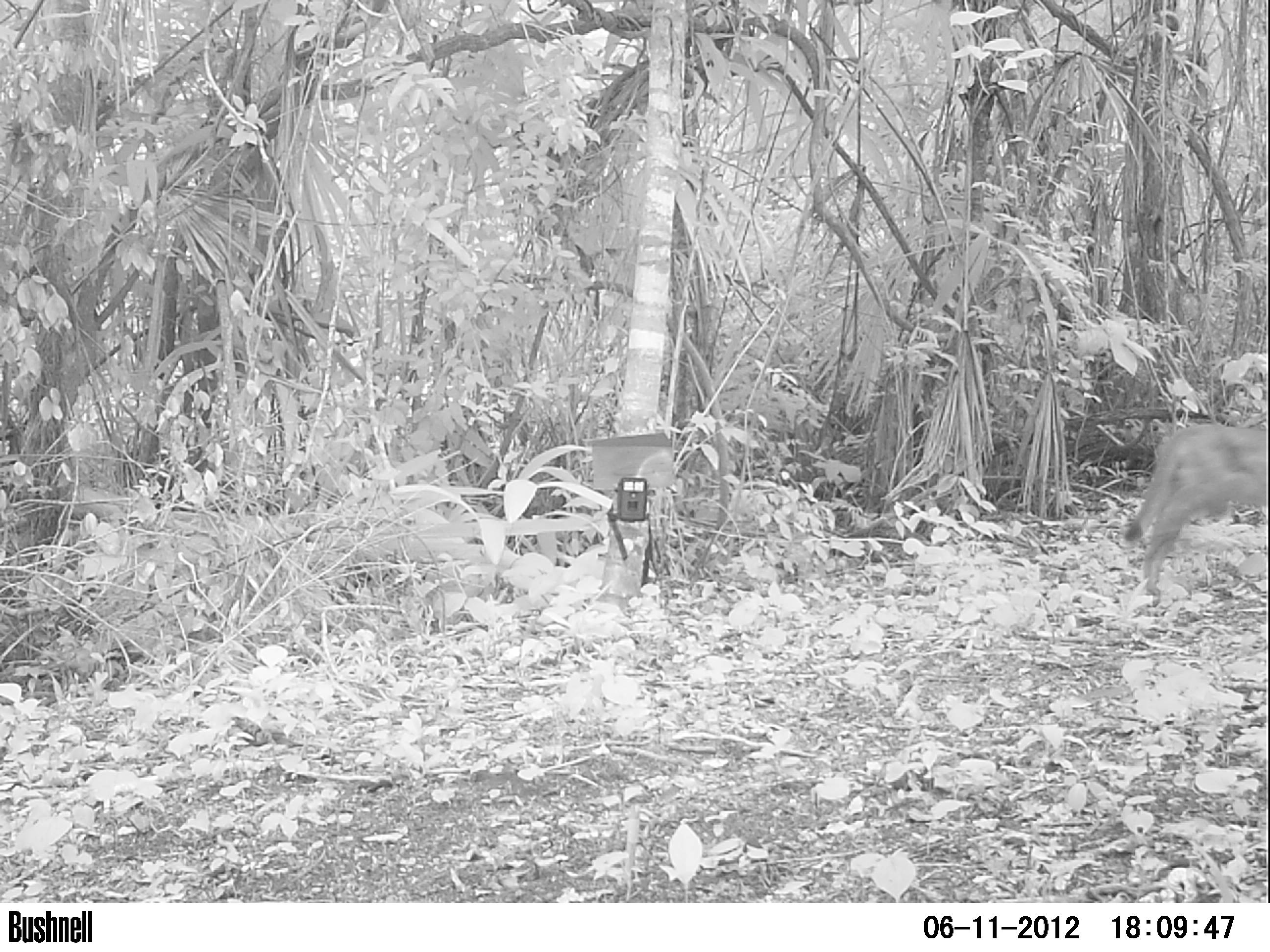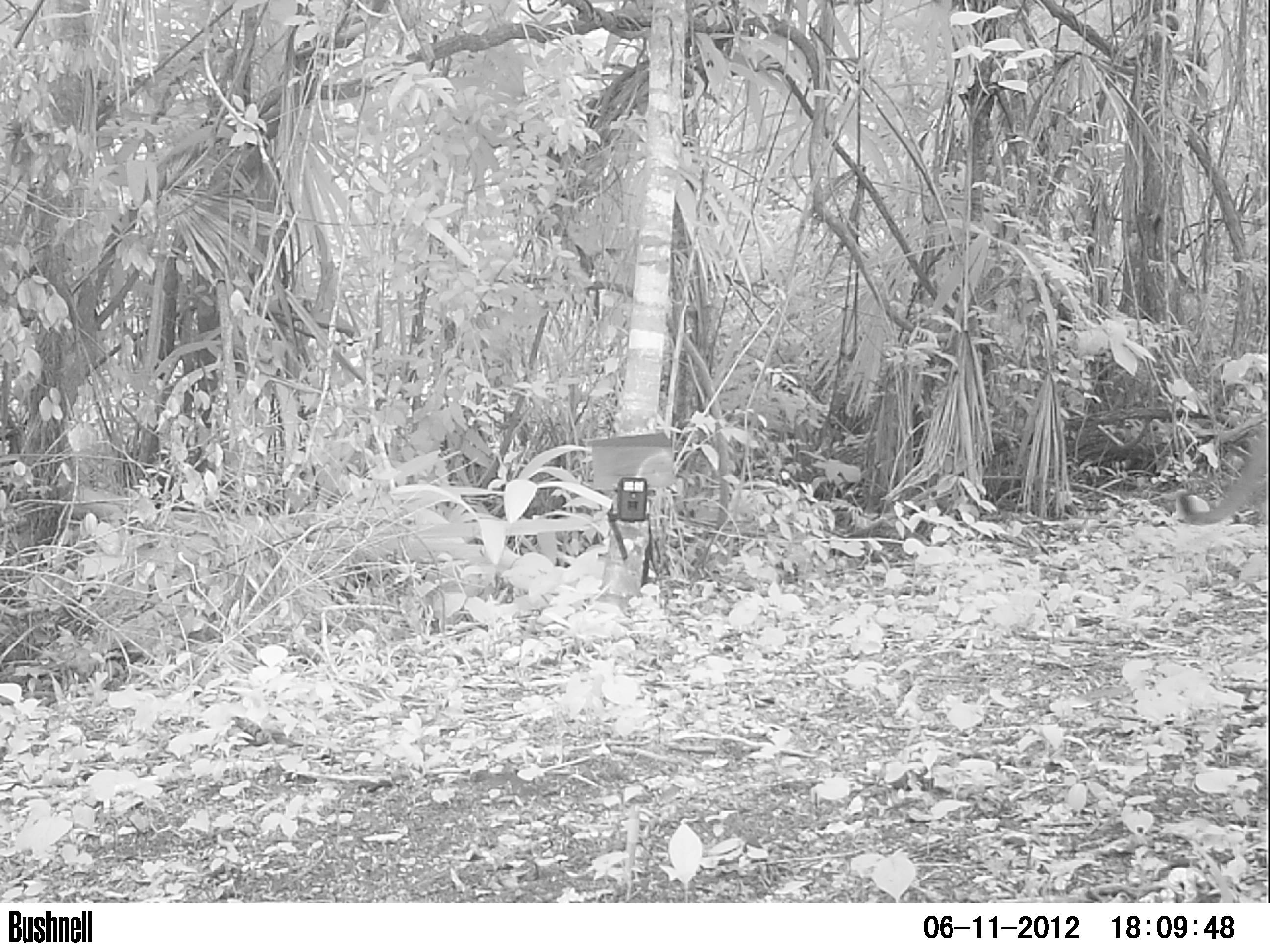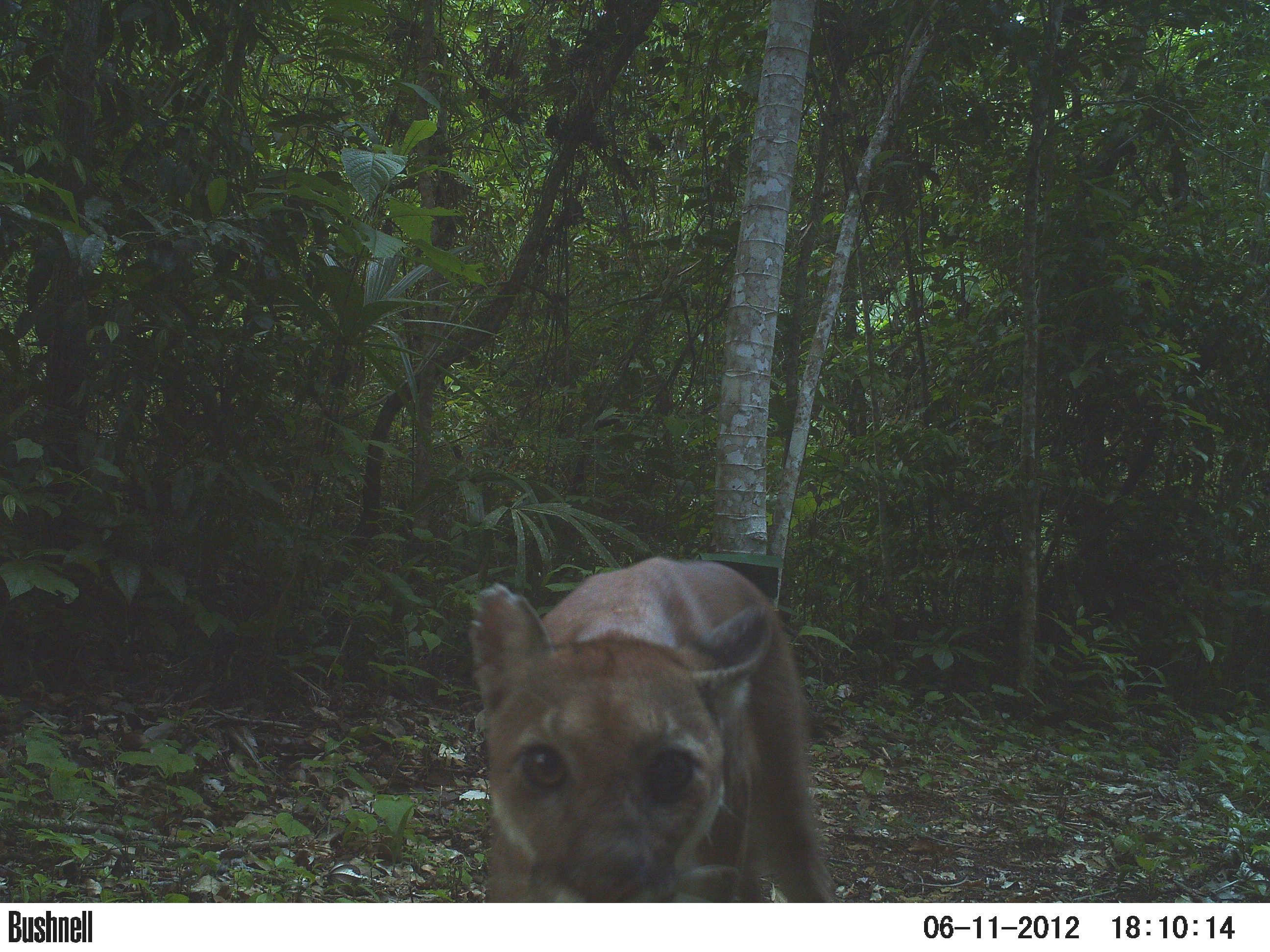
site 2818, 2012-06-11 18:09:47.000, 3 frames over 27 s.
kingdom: Animalia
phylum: Chordata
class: Mammalia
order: Carnivora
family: Felidae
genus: Puma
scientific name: Puma concolor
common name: mountain lion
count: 1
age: juvenile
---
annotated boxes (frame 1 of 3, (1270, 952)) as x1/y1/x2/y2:
puma concolor: 1123/425/1268/608